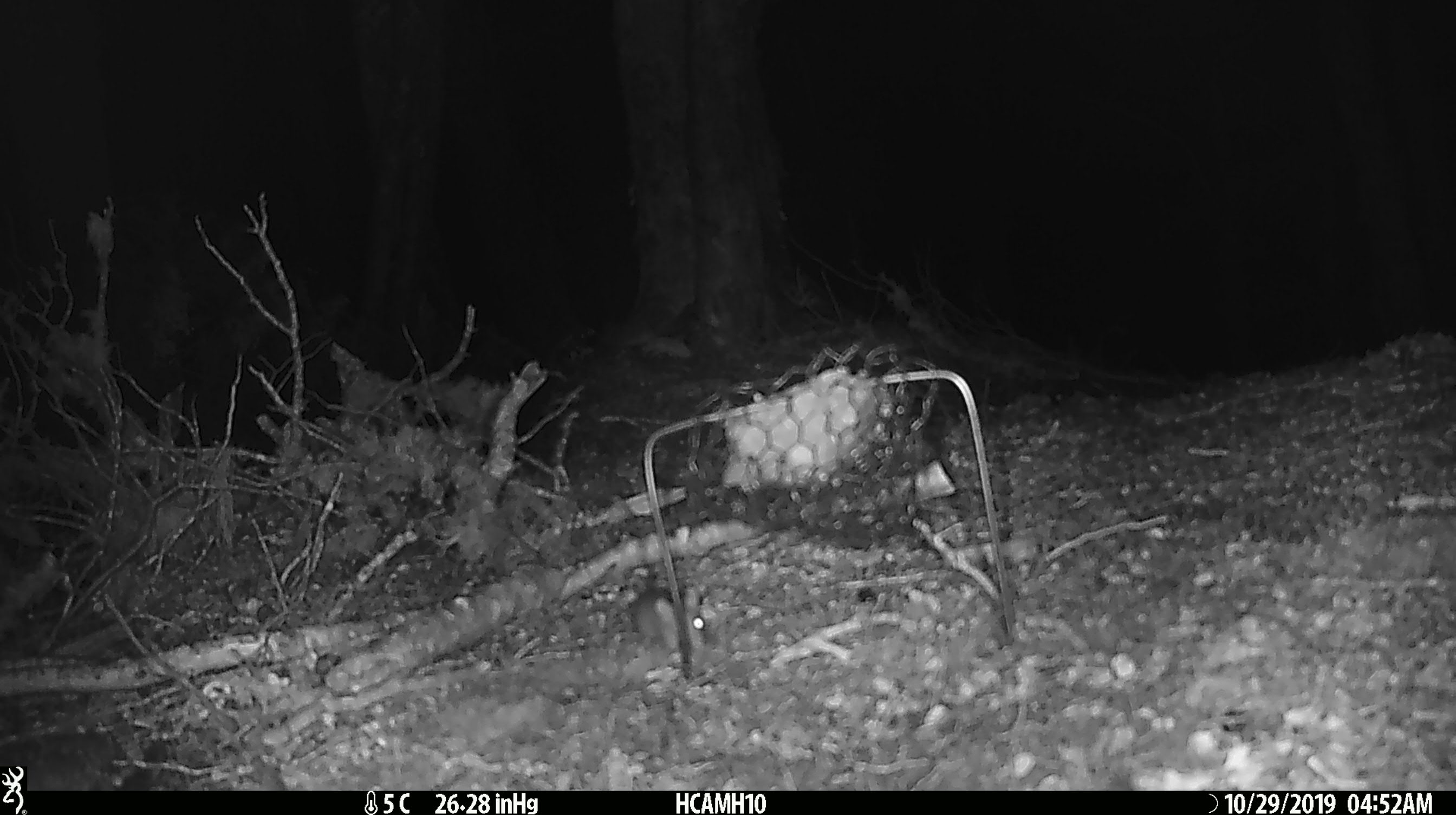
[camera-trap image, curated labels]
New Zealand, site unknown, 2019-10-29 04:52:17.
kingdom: Animalia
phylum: Chordata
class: Mammalia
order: Rodentia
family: Muridae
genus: Mus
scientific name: Mus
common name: mouse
Mouse (Mus).